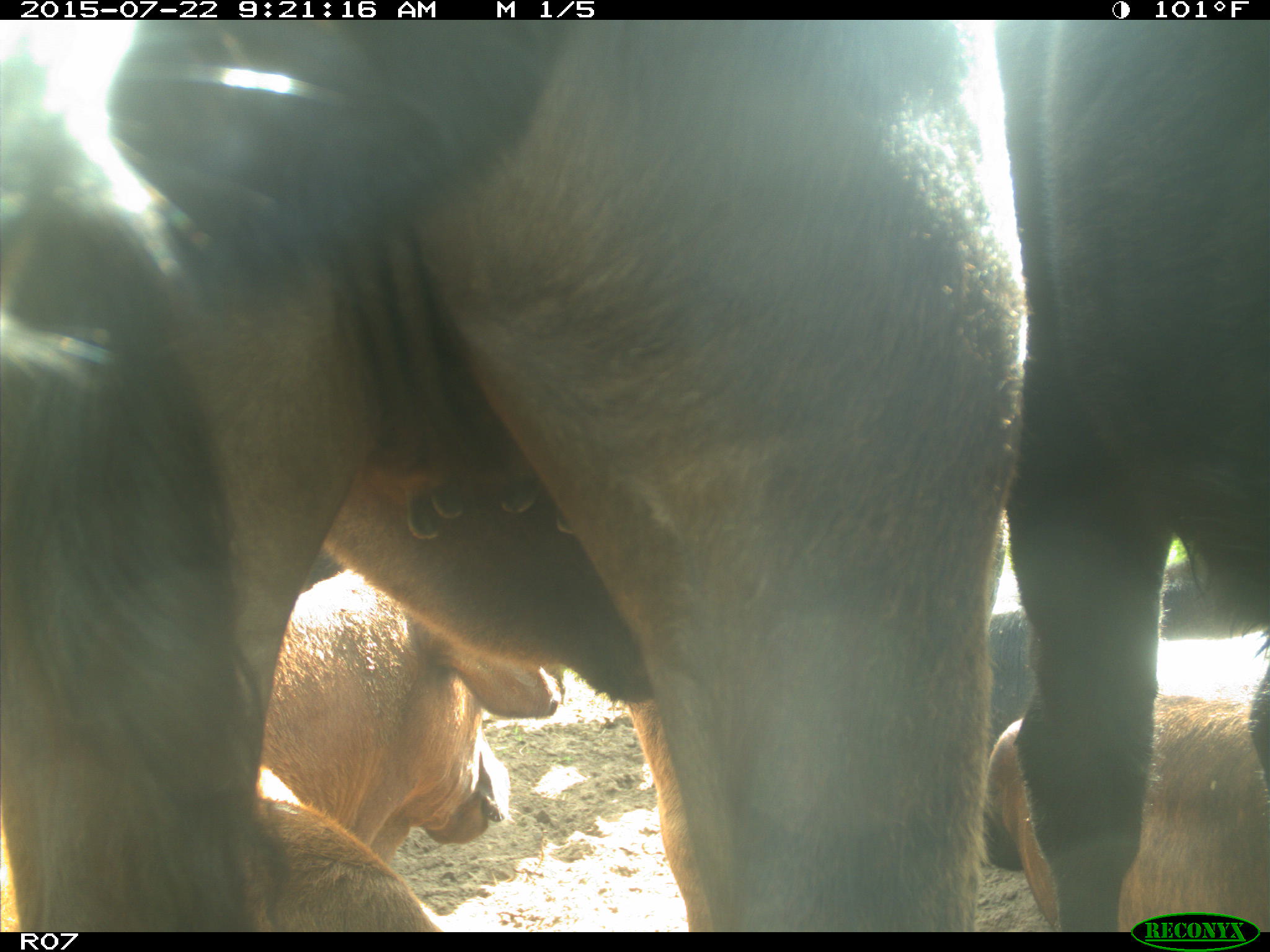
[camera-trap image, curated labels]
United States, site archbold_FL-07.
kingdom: Animalia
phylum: Chordata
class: Mammalia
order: Artiodactyla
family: Bovidae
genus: Bos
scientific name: Bos taurus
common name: domestic cow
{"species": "Bos taurus (domestic cow)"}